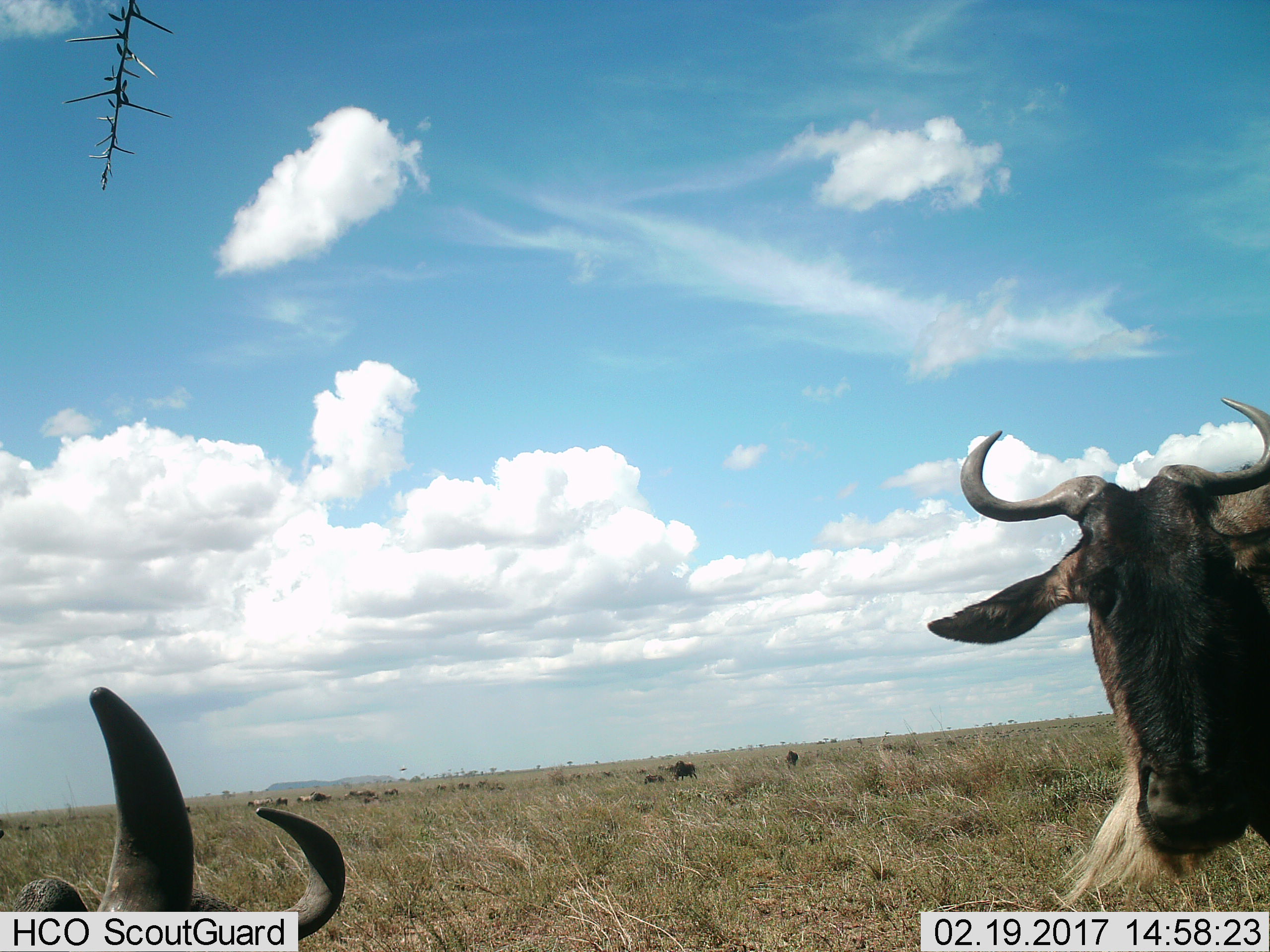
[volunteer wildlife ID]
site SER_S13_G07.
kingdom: Animalia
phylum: Chordata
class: Mammalia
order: Artiodactyla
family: Bovidae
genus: Connochaetes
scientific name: Connochaetes taurinus taurinus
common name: blue wildebeest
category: wildebeestblue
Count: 11-50.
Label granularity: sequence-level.